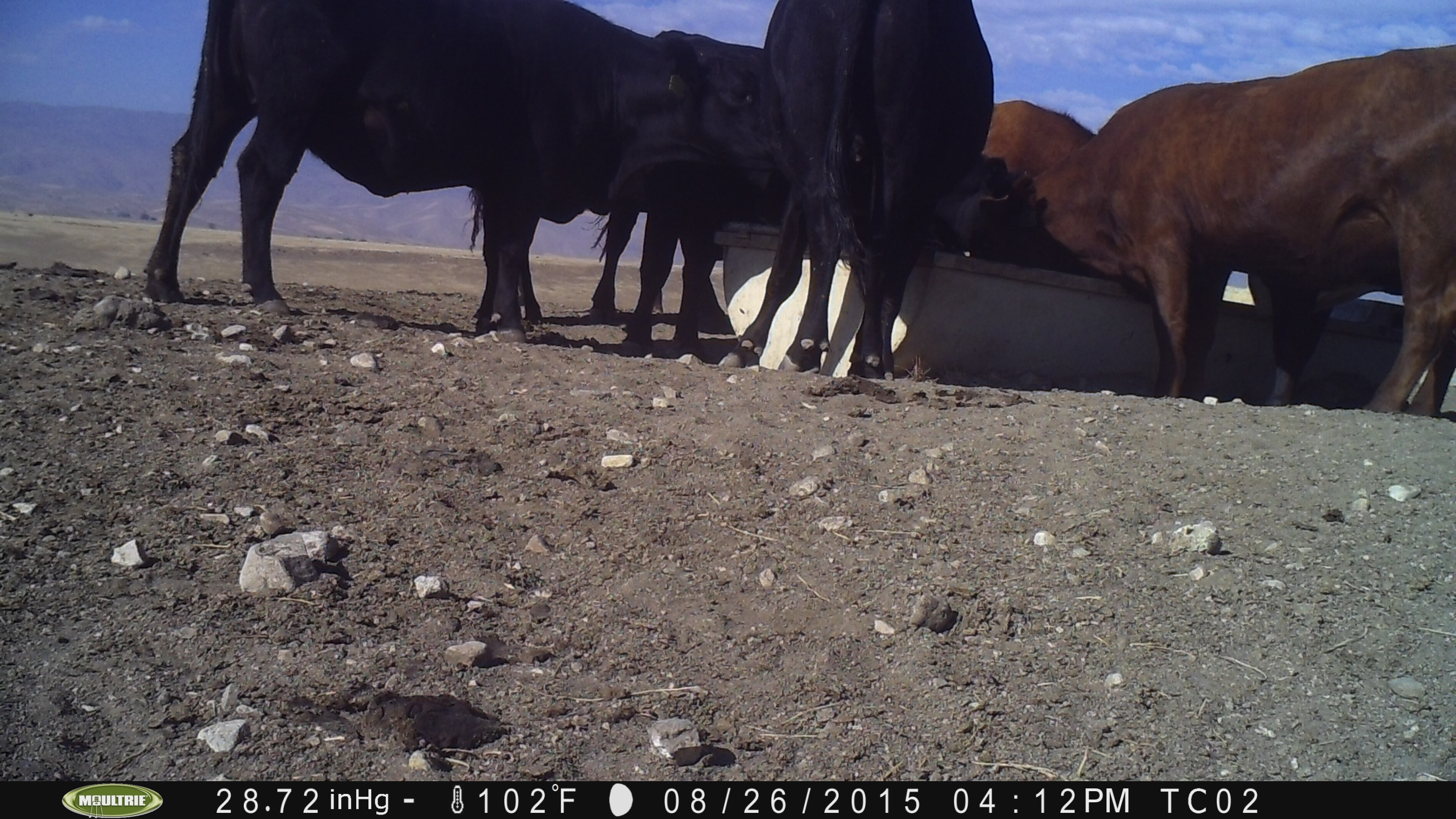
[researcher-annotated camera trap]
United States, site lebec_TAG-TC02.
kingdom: Animalia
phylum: Chordata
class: Mammalia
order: Artiodactyla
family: Bovidae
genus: Bos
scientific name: Bos taurus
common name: domestic cow